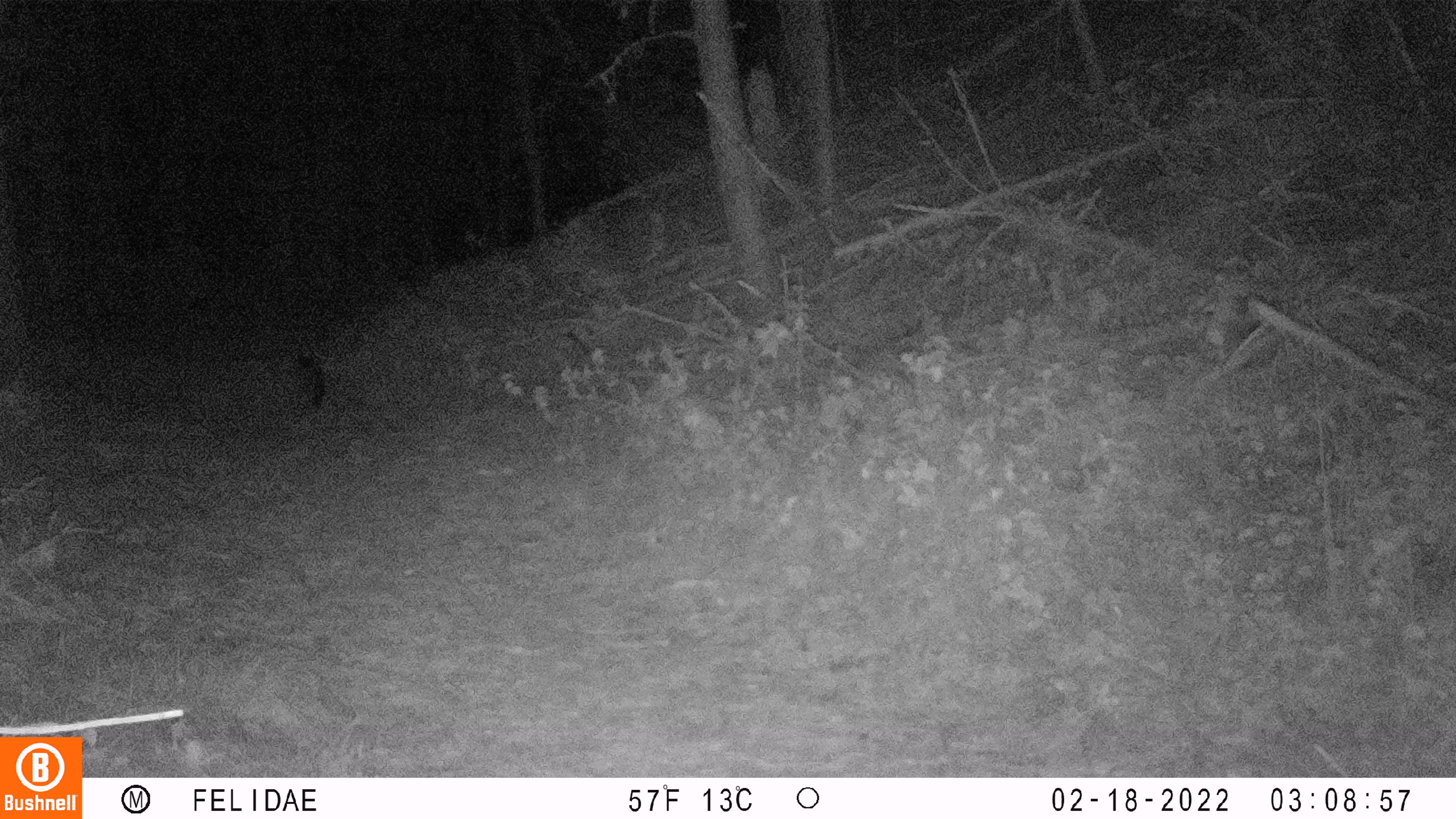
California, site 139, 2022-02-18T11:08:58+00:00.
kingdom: Animalia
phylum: Chordata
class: Mammalia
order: Carnivora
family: Canidae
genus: Urocyon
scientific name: Urocyon cinereoargenteus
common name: gray fox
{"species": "gray fox (Urocyon cinereoargenteus)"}